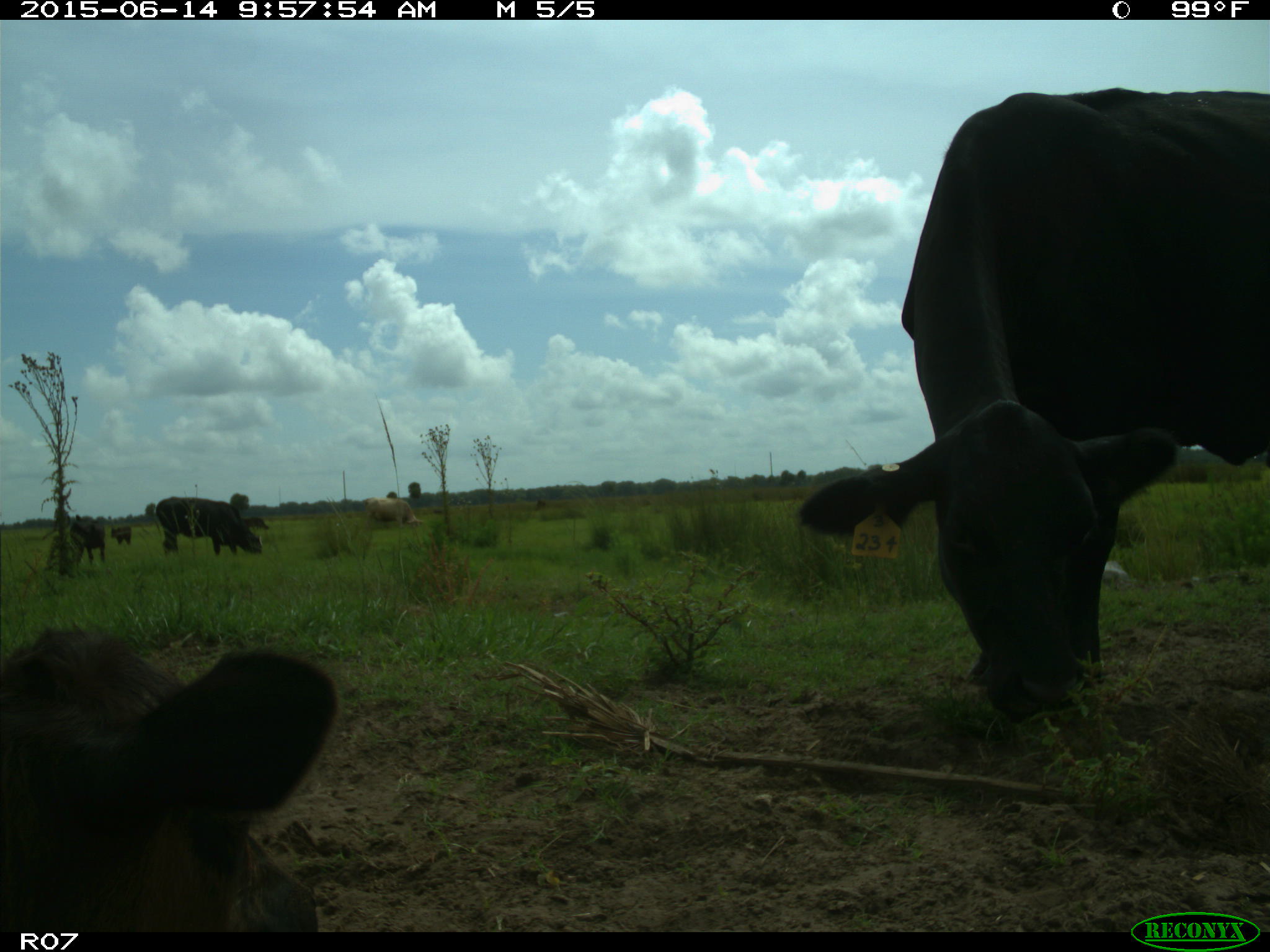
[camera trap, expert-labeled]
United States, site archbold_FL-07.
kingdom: Animalia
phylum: Chordata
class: Mammalia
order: Artiodactyla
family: Bovidae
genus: Bos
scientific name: Bos taurus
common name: domestic cow